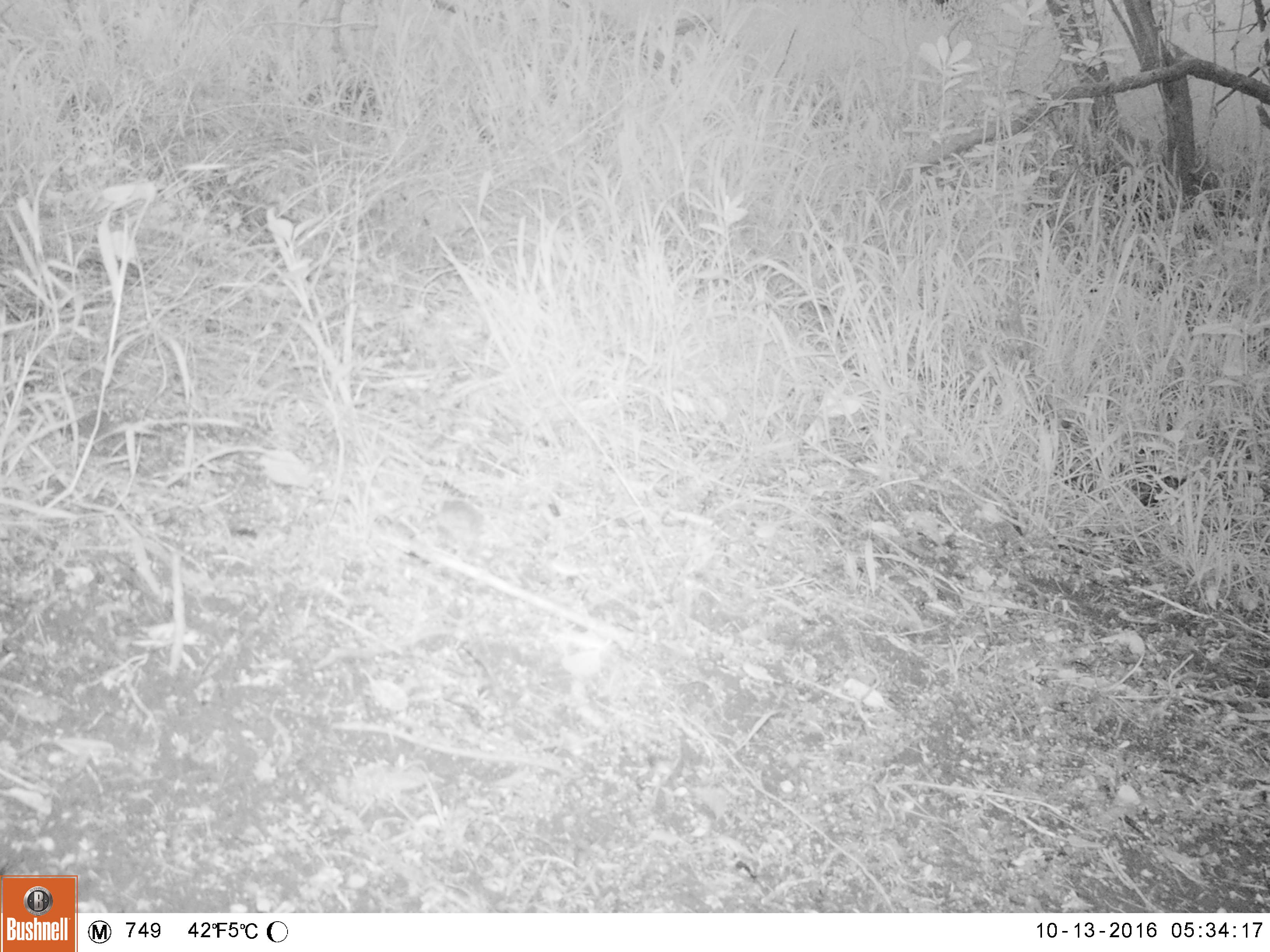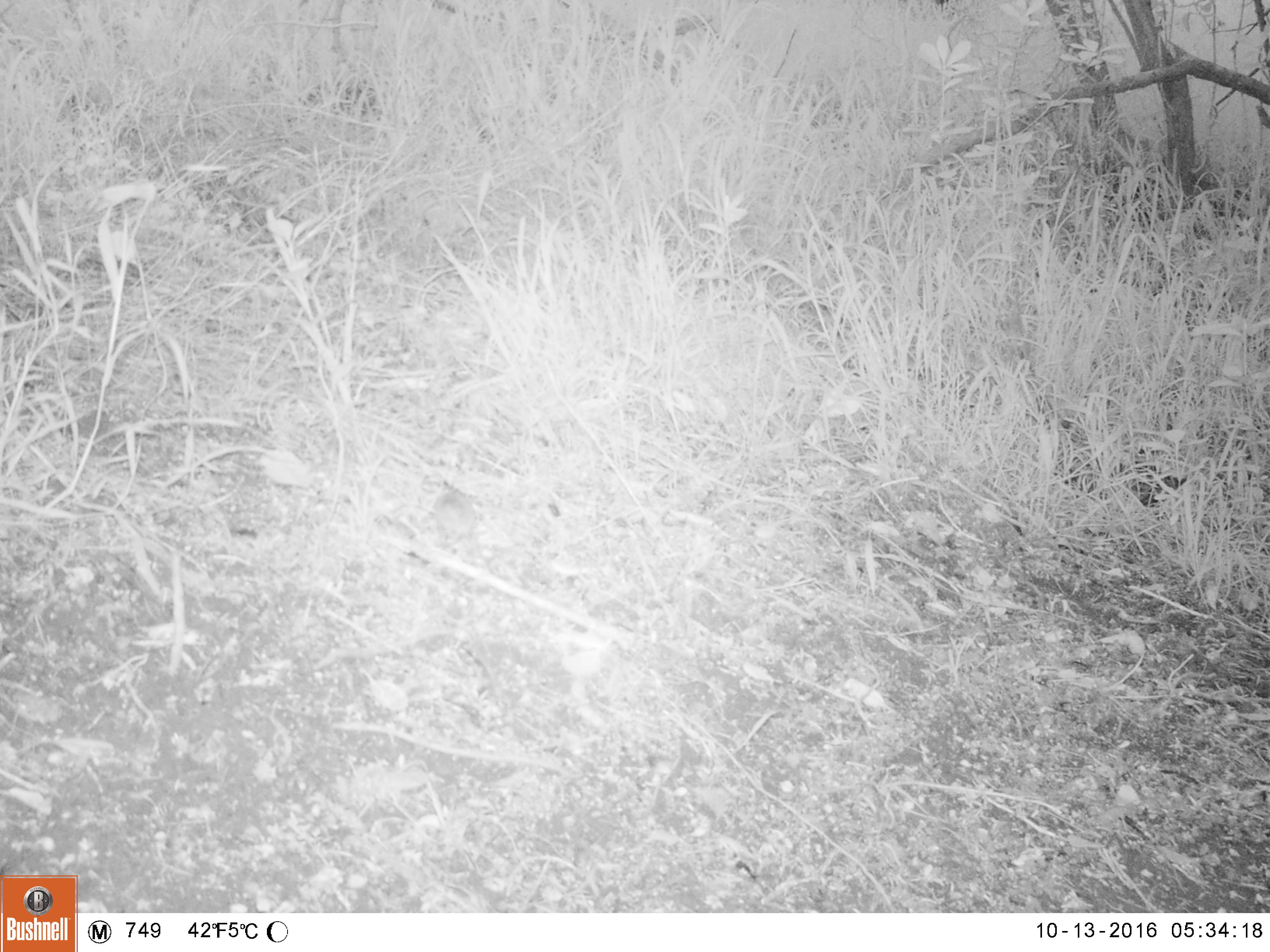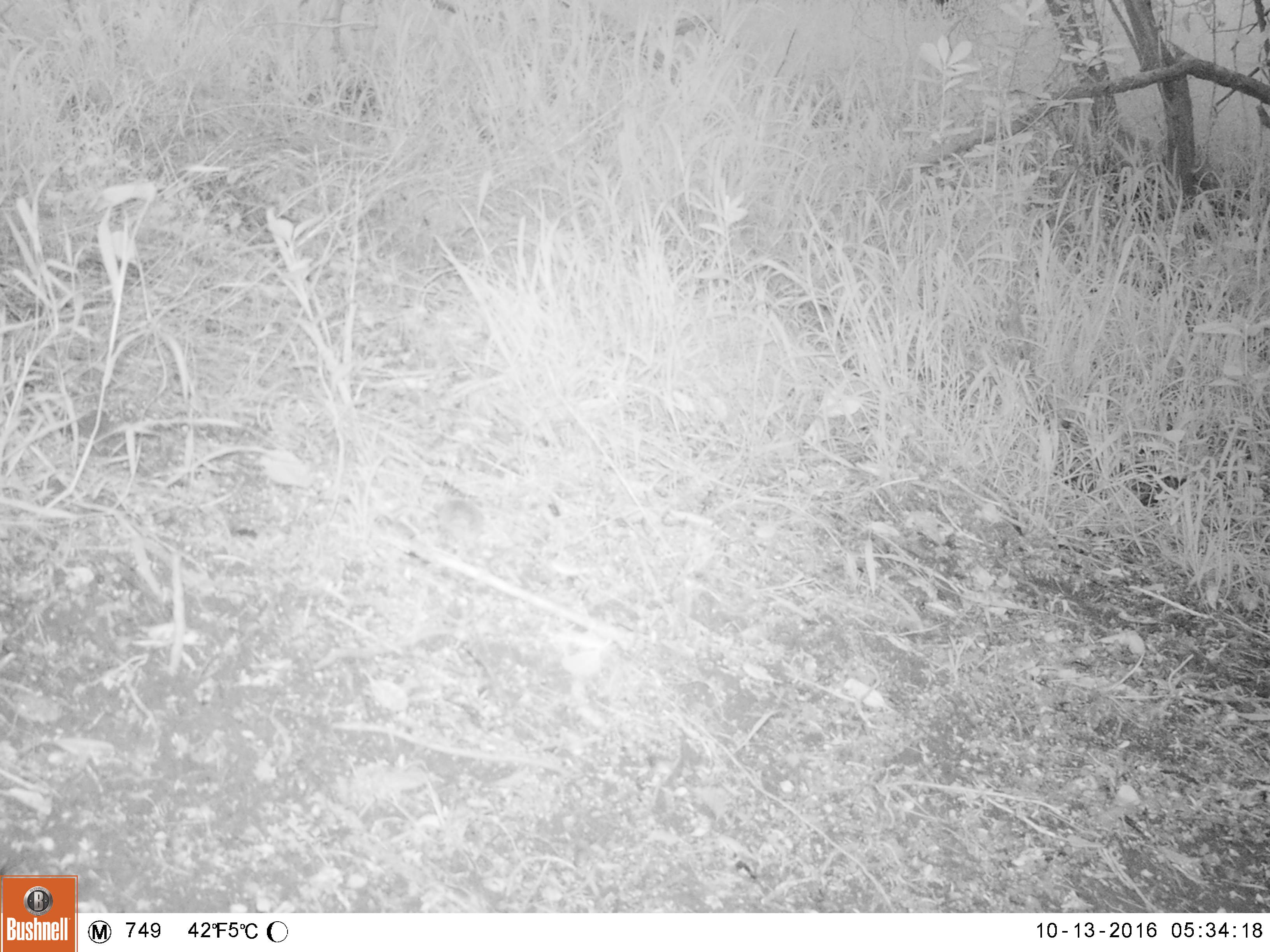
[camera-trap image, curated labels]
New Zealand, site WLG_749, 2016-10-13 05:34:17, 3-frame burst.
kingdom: Animalia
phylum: Chordata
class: Mammalia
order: Rodentia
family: Muridae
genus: Mus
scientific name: Mus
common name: mouse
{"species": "mouse (Mus)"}